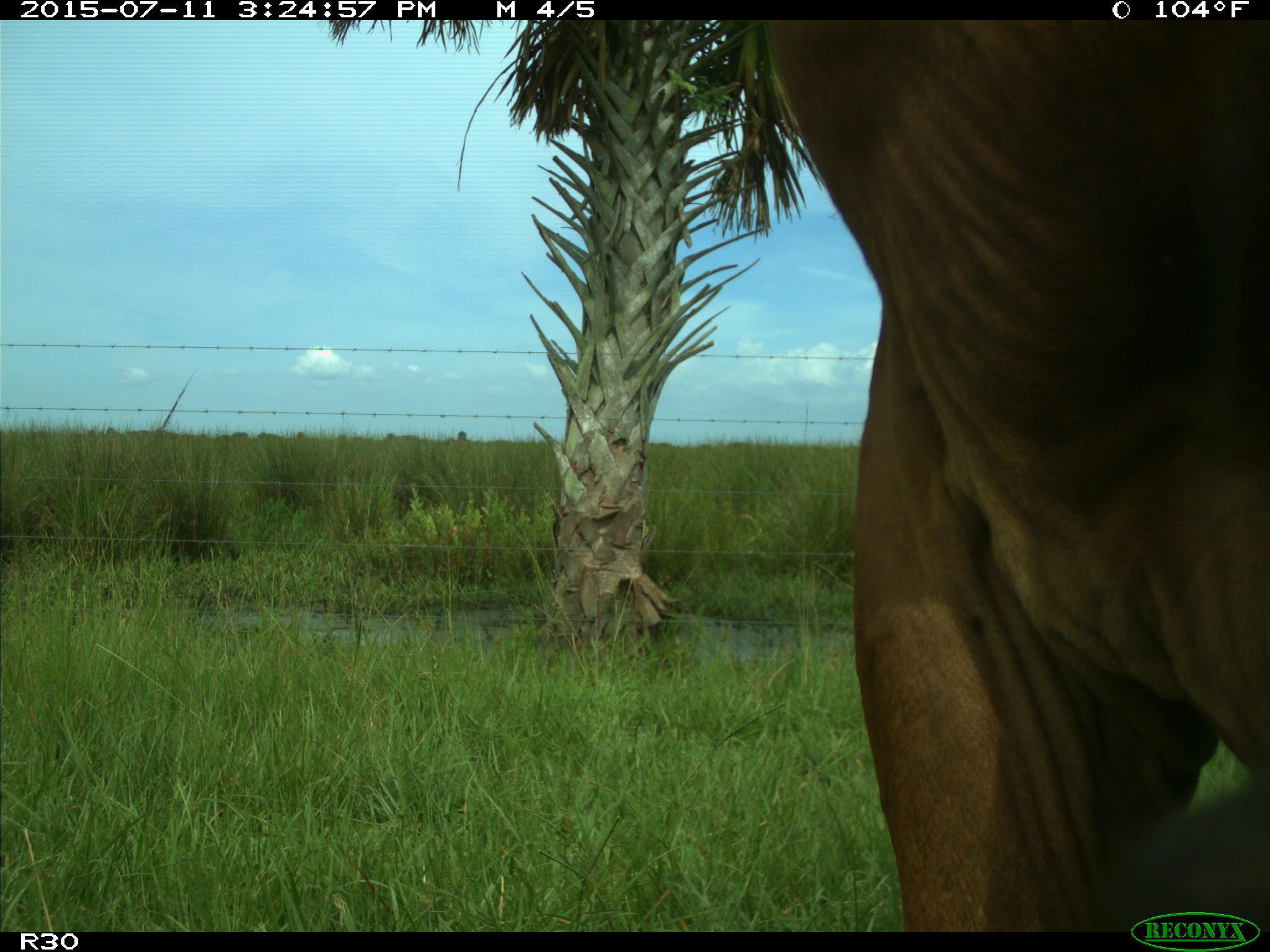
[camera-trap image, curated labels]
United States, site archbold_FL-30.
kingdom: Animalia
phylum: Chordata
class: Mammalia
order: Artiodactyla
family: Bovidae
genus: Bos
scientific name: Bos taurus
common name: domestic cow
Bos taurus (domestic cow).